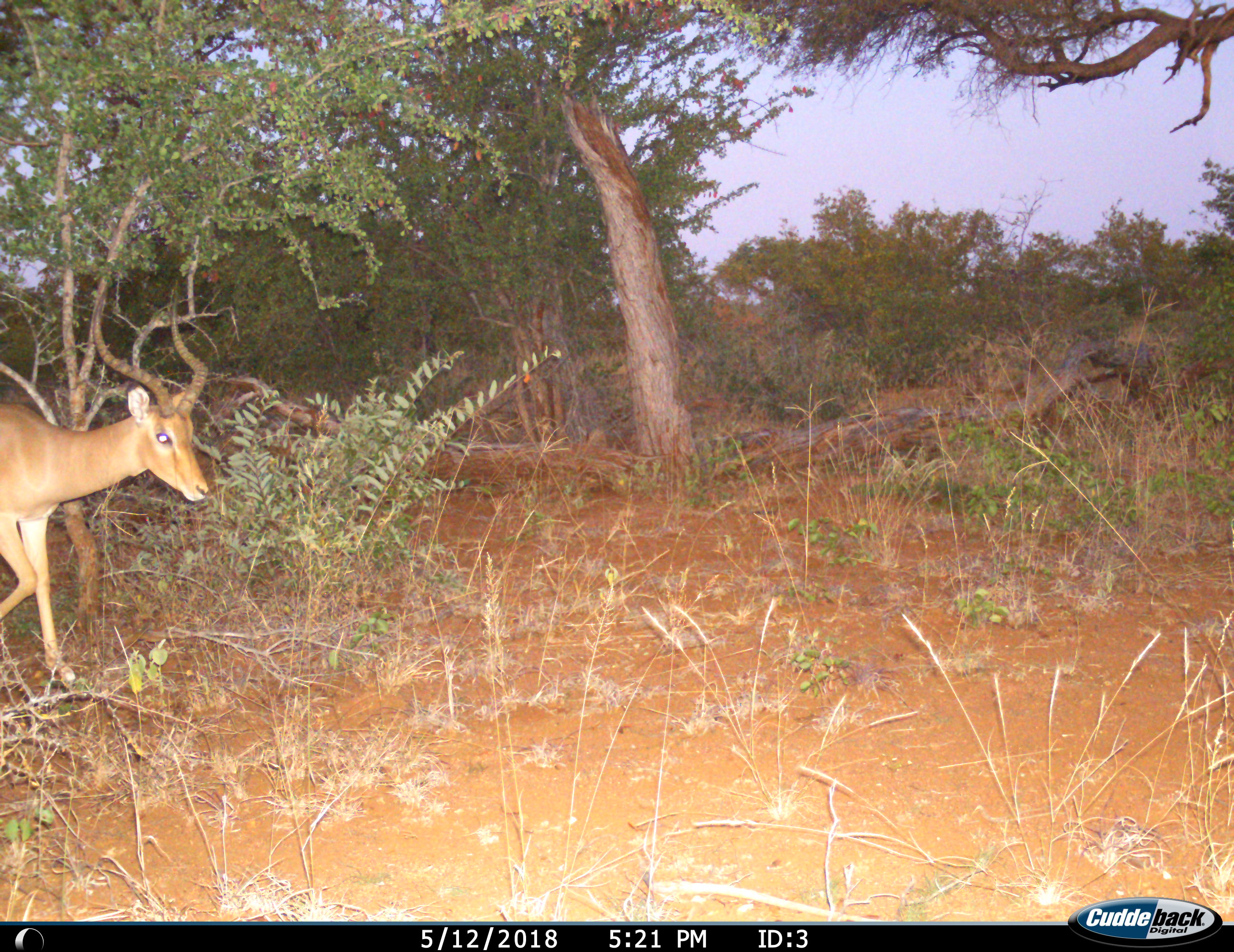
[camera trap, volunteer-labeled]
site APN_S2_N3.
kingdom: Animalia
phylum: Chordata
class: Mammalia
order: Artiodactyla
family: Bovidae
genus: Aepyceros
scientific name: Aepyceros melampus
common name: impala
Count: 1.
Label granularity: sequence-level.